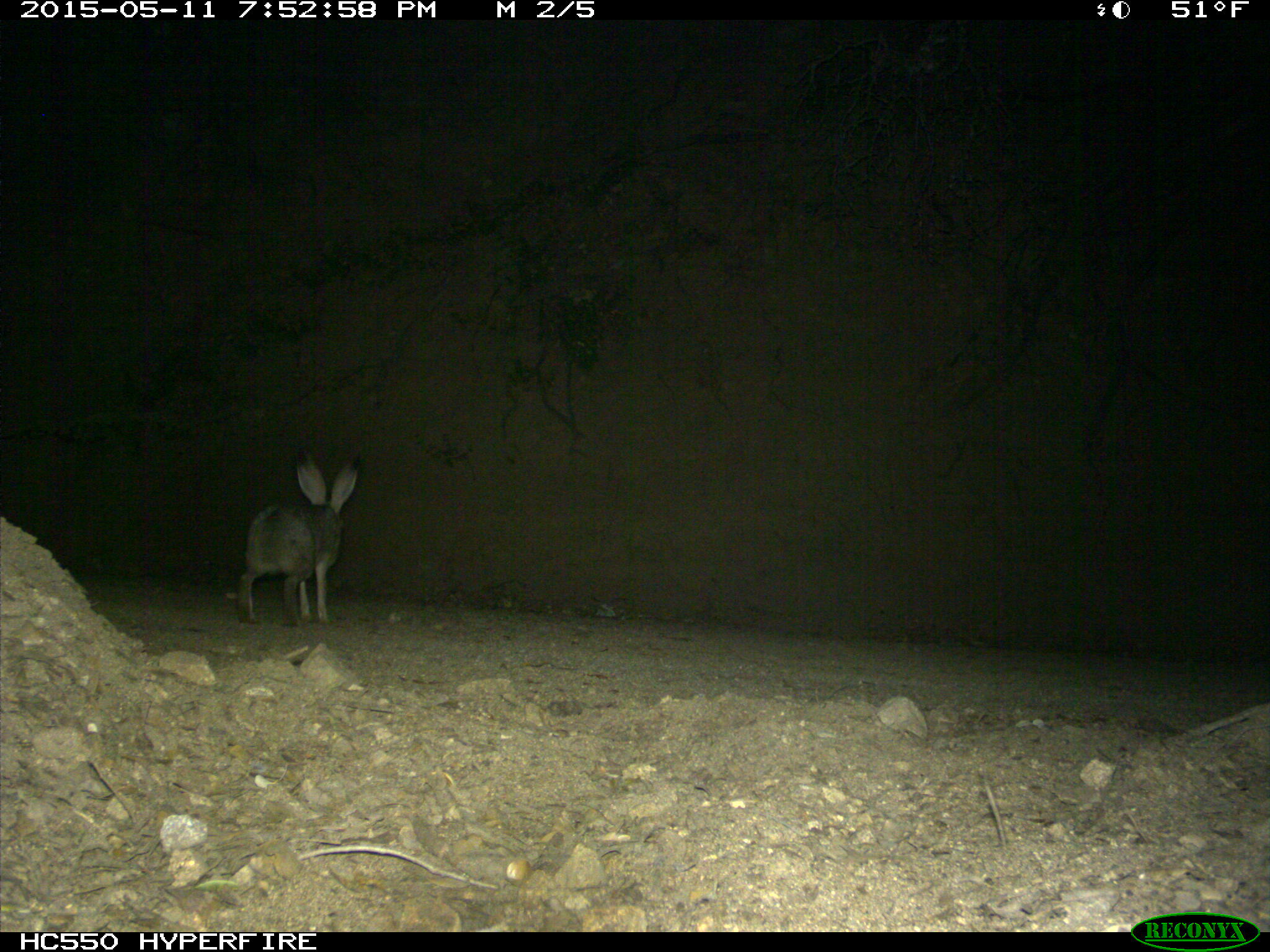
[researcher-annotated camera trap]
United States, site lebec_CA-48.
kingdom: Animalia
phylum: Chordata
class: Mammalia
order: Lagomorpha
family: Leporidae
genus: Lepus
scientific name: Lepus californicus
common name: black-tailed jackrabbit